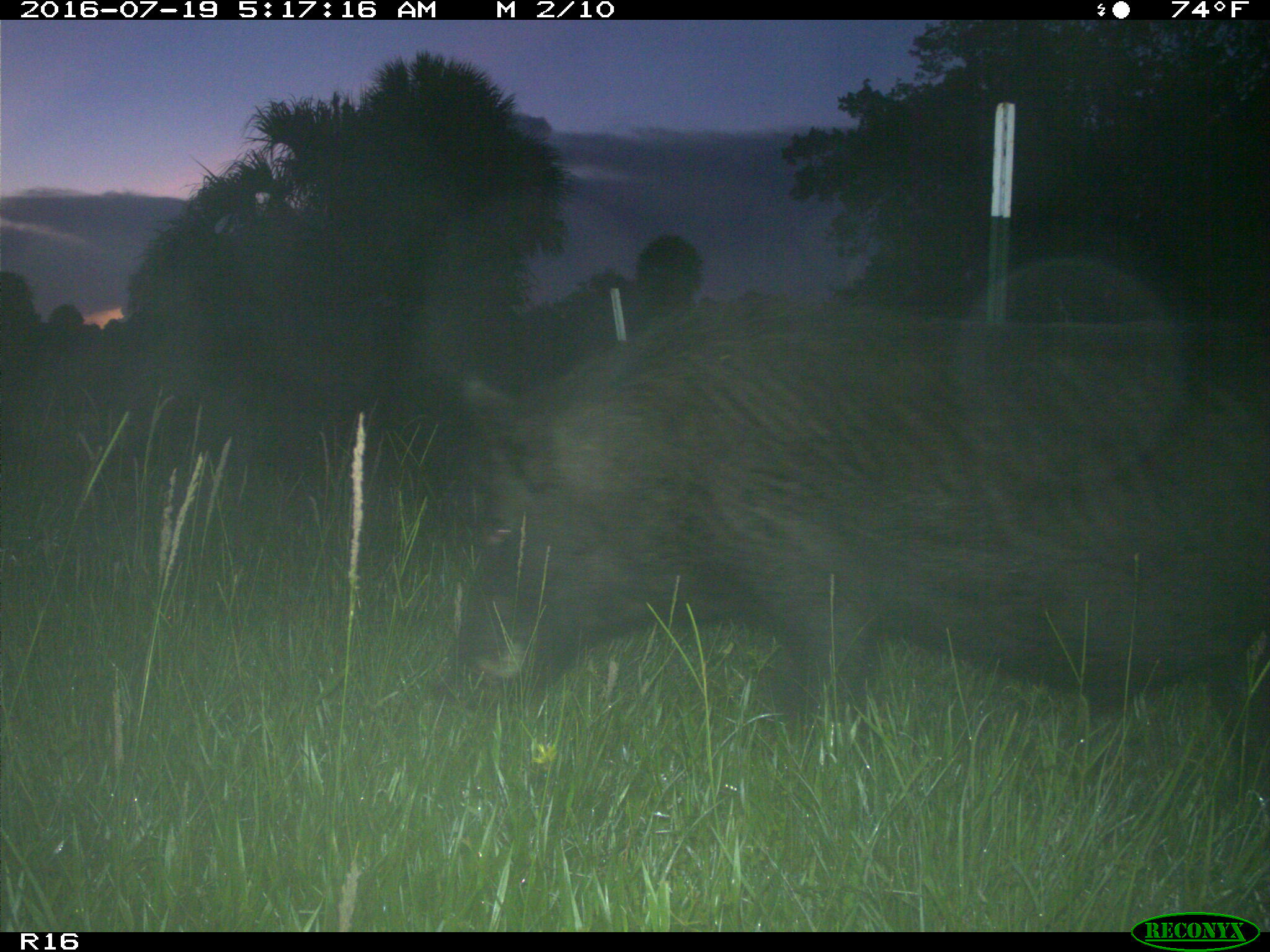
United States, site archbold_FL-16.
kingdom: Animalia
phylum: Chordata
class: Mammalia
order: Artiodactyla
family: Suidae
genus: Sus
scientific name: Sus scrofa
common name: wild boar